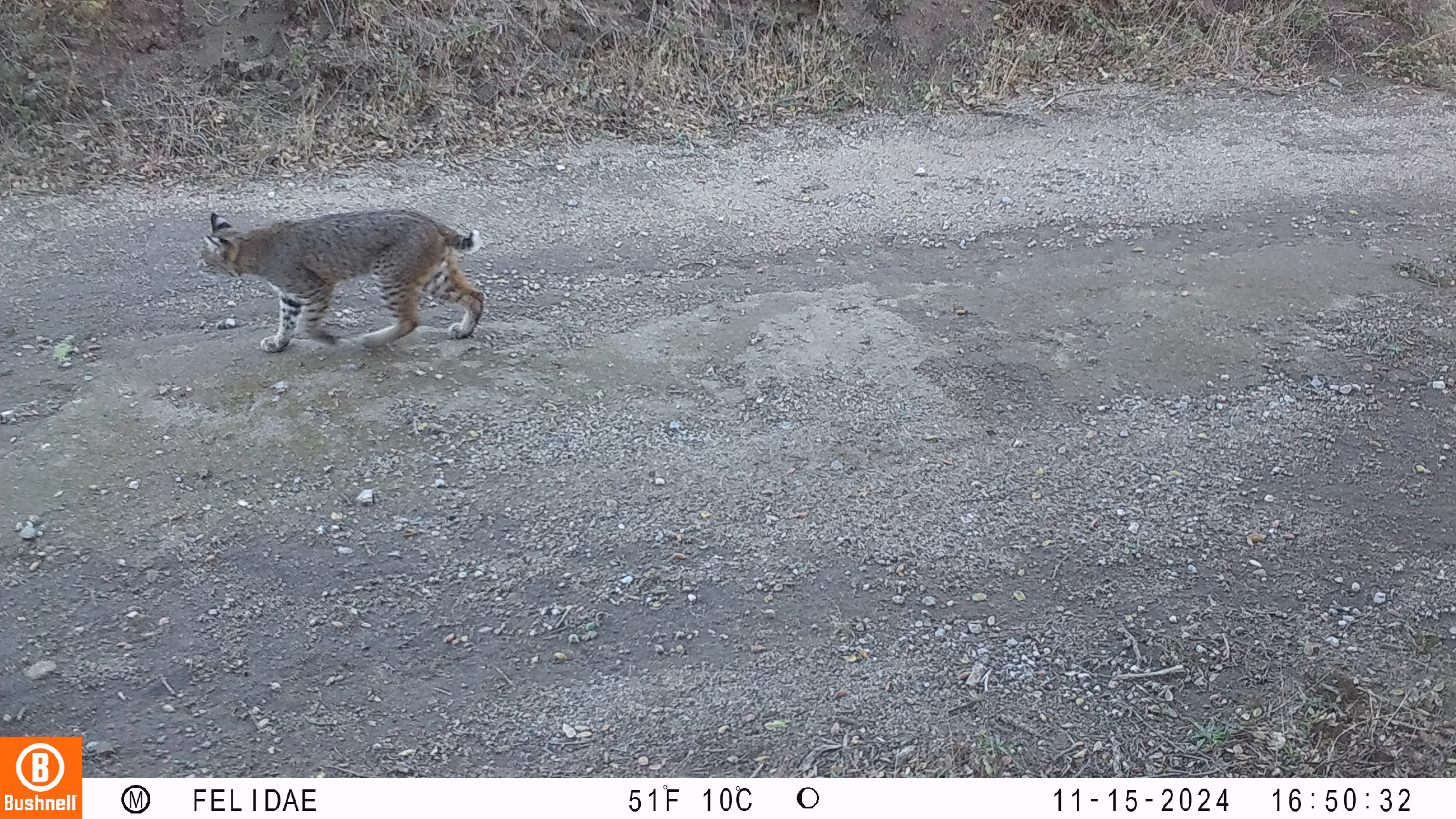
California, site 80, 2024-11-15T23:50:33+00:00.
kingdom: Animalia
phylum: Chordata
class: Mammalia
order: Carnivora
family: Felidae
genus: Lynx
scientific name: Lynx rufus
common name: bobcat